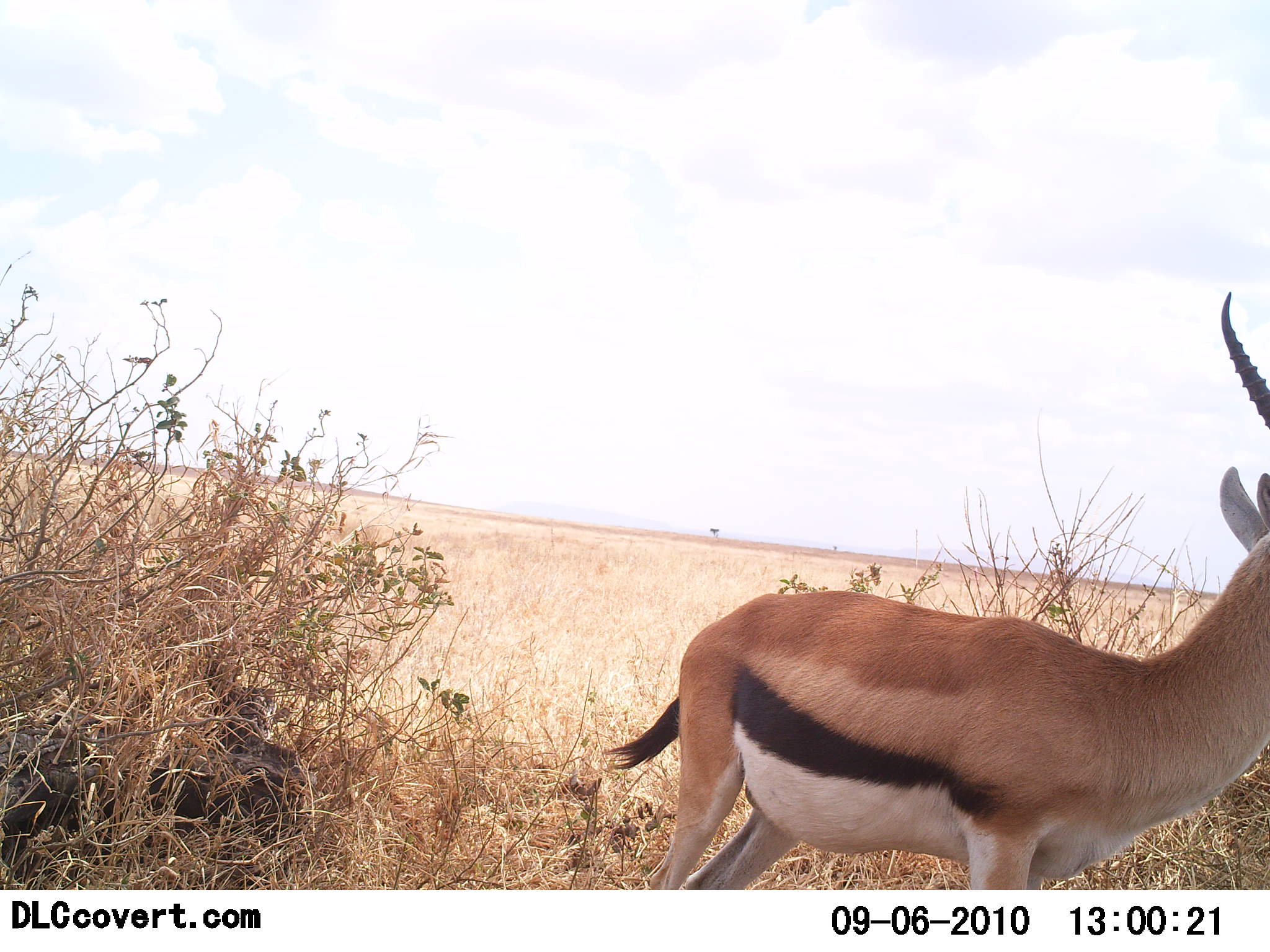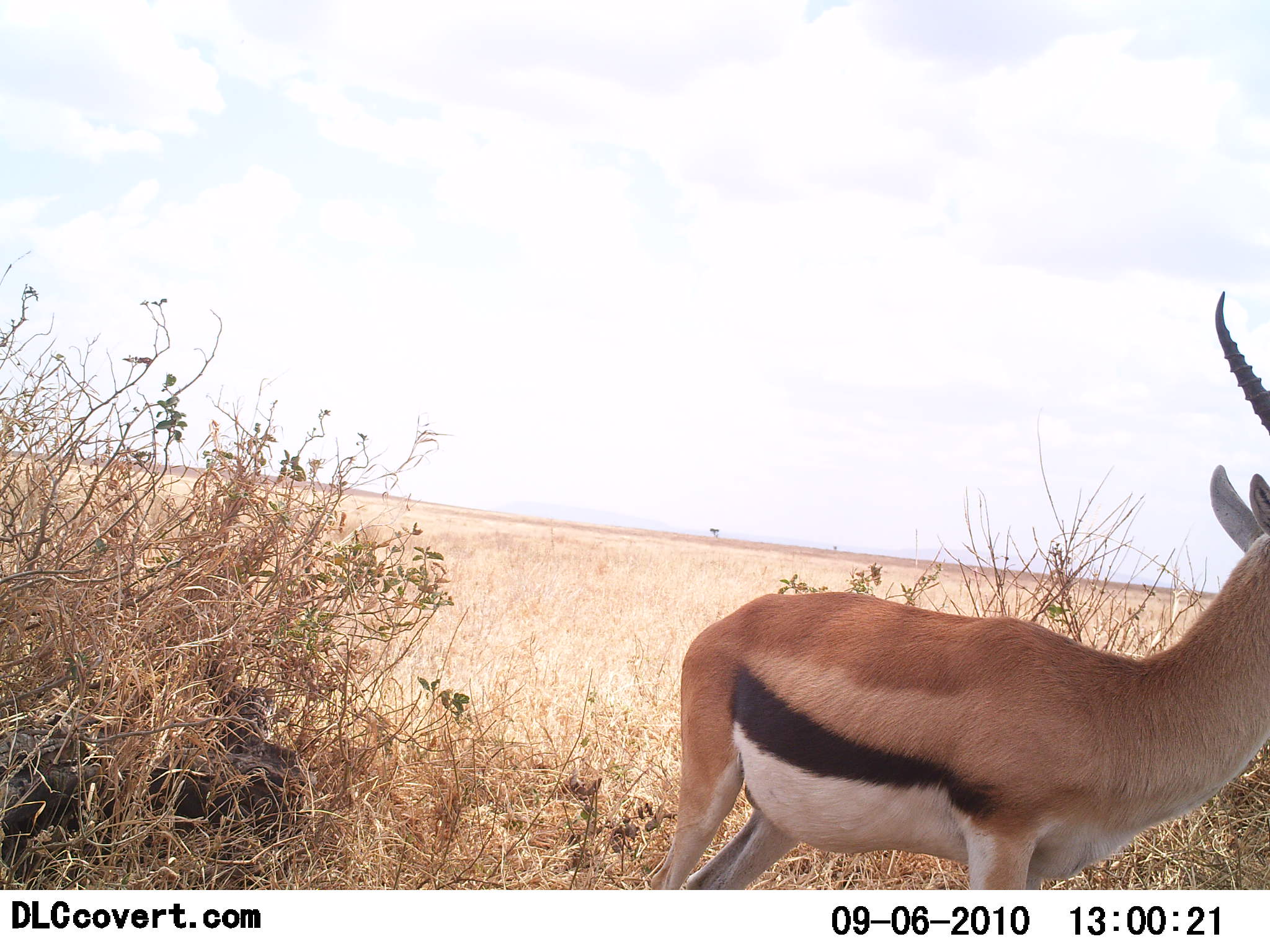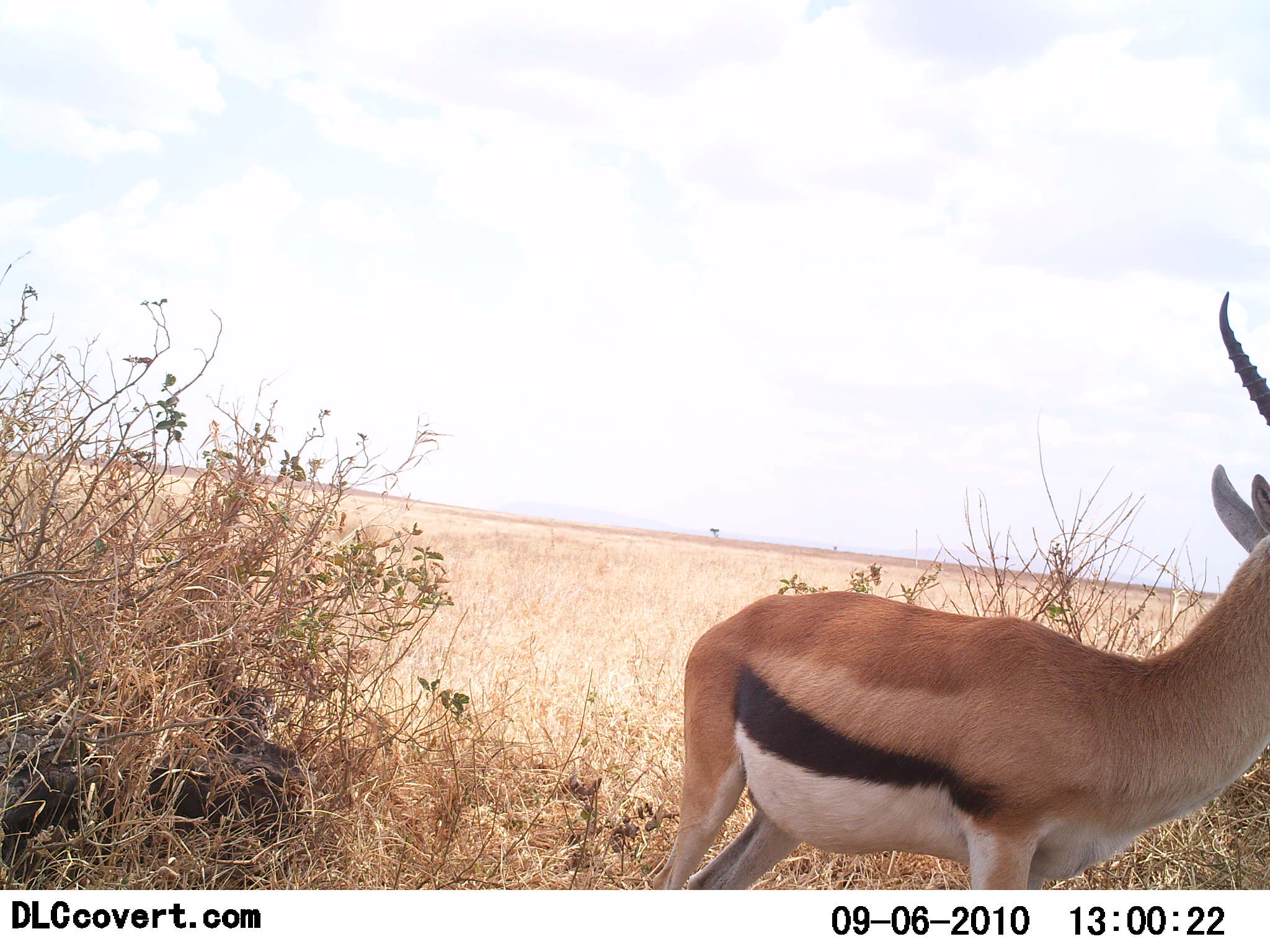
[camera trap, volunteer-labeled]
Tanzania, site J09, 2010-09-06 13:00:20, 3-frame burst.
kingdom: Animalia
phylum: Chordata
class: Mammalia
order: Artiodactyla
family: Bovidae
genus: Eudorcas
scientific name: Eudorcas thomsonii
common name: thomson's gazelle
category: gazellethomsons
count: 1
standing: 94%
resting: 0%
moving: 0%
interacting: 0%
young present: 0%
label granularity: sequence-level